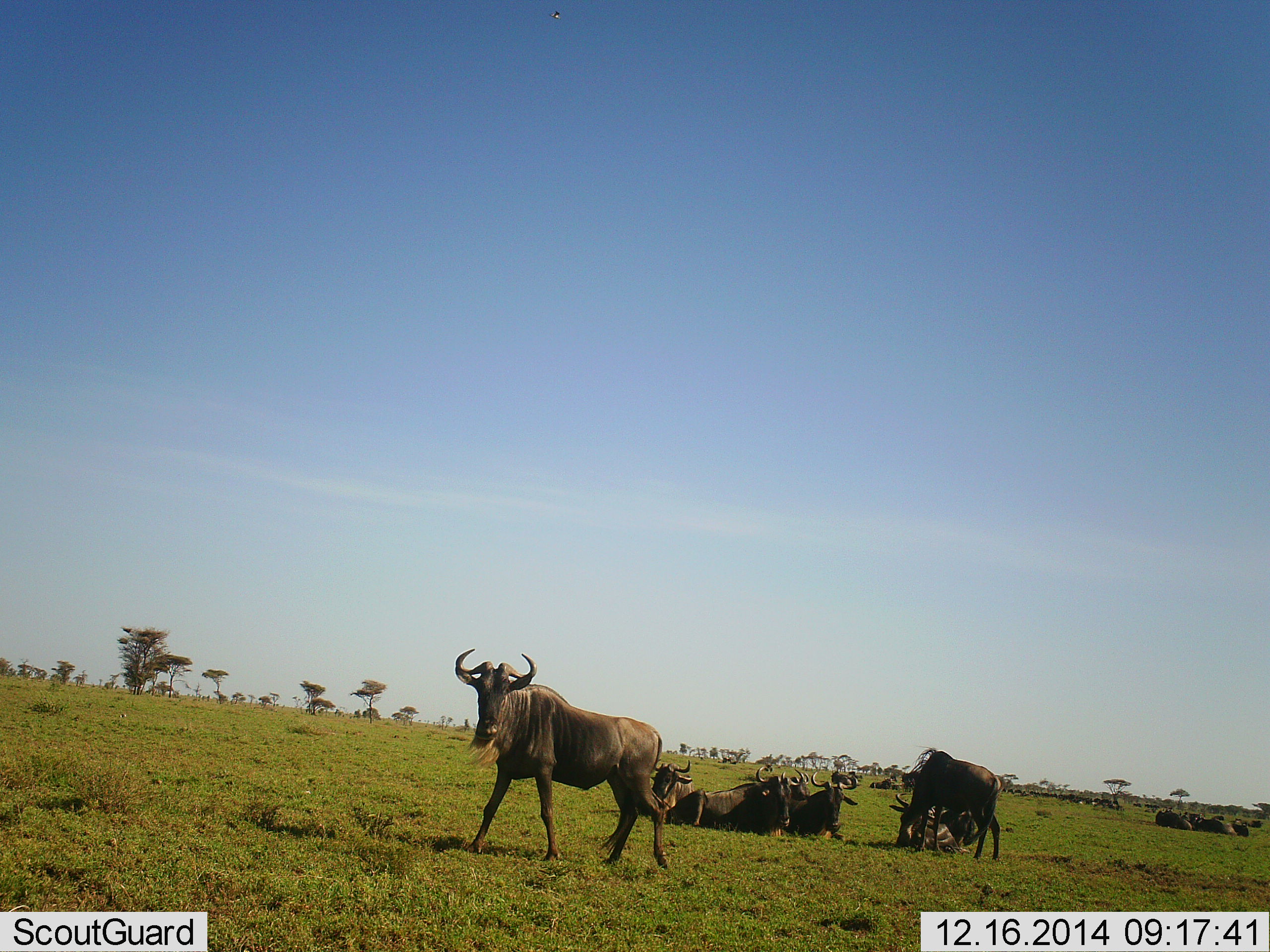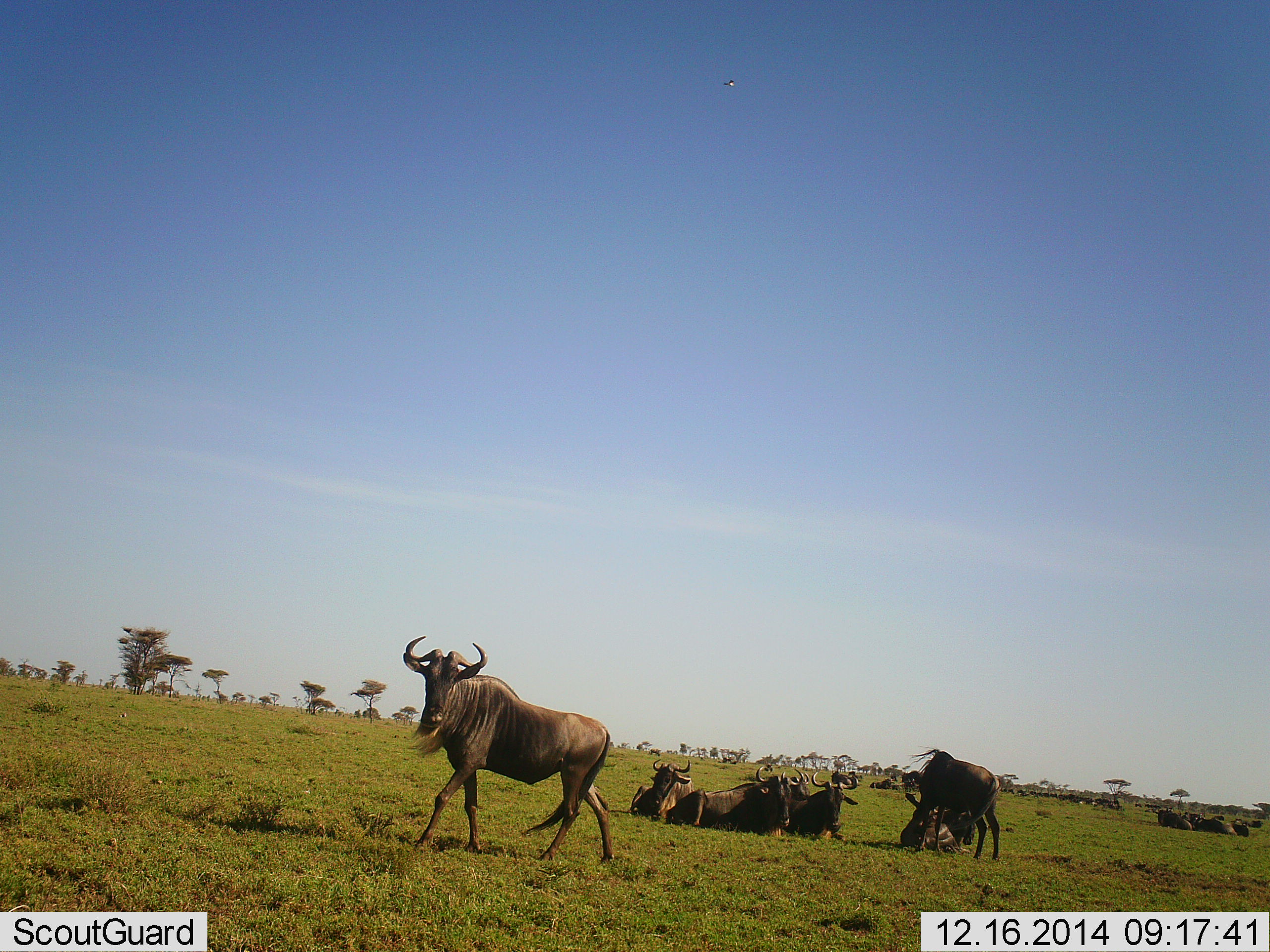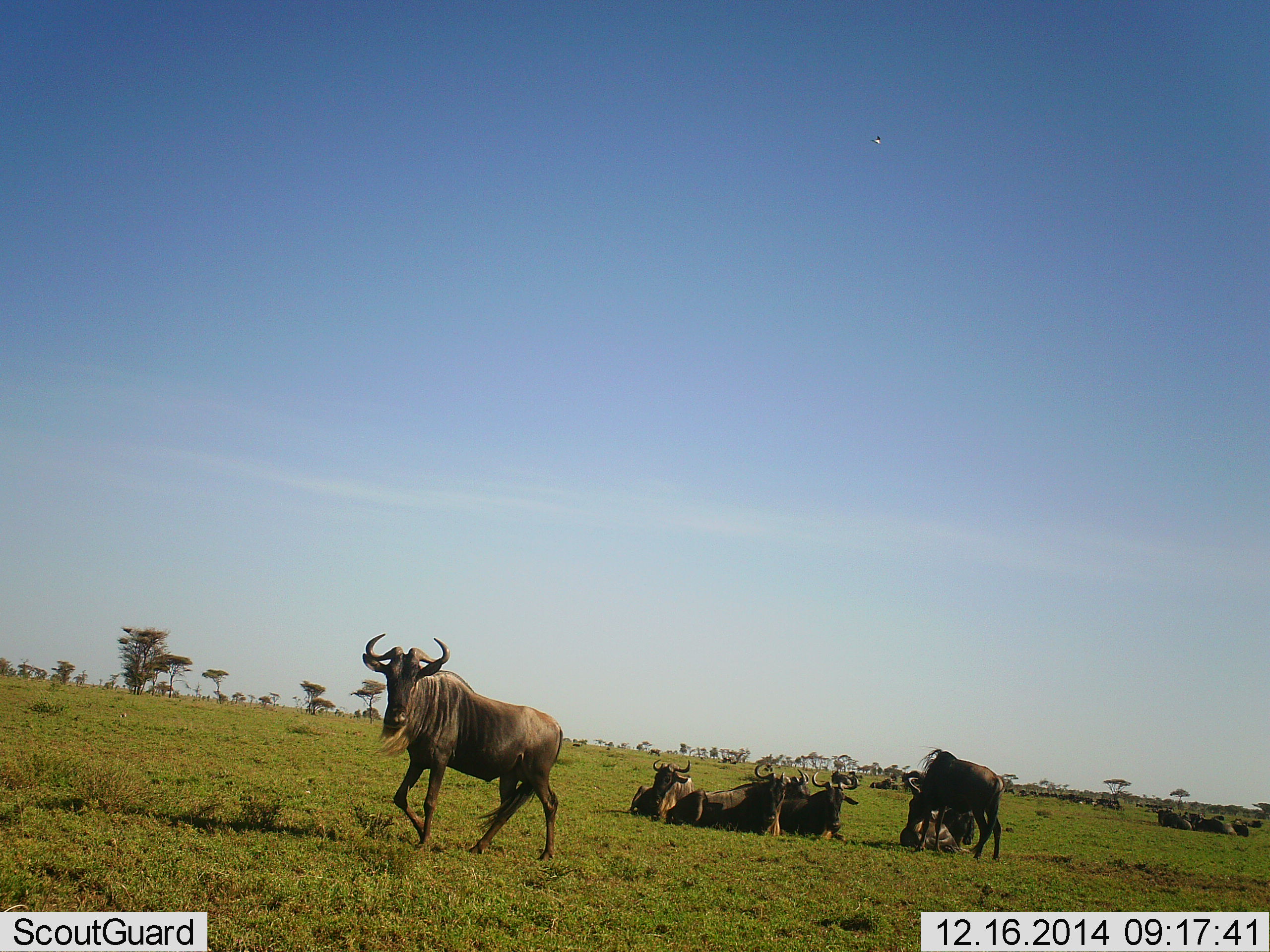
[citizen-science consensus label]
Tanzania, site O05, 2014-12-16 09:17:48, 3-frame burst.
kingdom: Animalia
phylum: Chordata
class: Mammalia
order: Artiodactyla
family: Bovidae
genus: Connochaetes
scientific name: Connochaetes taurinus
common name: blue wildebeest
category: wildebeest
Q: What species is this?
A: Wildebeest (blue wildebeest) (Connochaetes taurinus).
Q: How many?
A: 11-50.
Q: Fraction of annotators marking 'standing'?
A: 60%.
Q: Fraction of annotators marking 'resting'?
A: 100%.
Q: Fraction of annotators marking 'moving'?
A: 70%.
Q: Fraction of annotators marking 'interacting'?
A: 0%.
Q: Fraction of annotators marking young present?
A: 0%.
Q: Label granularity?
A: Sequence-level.